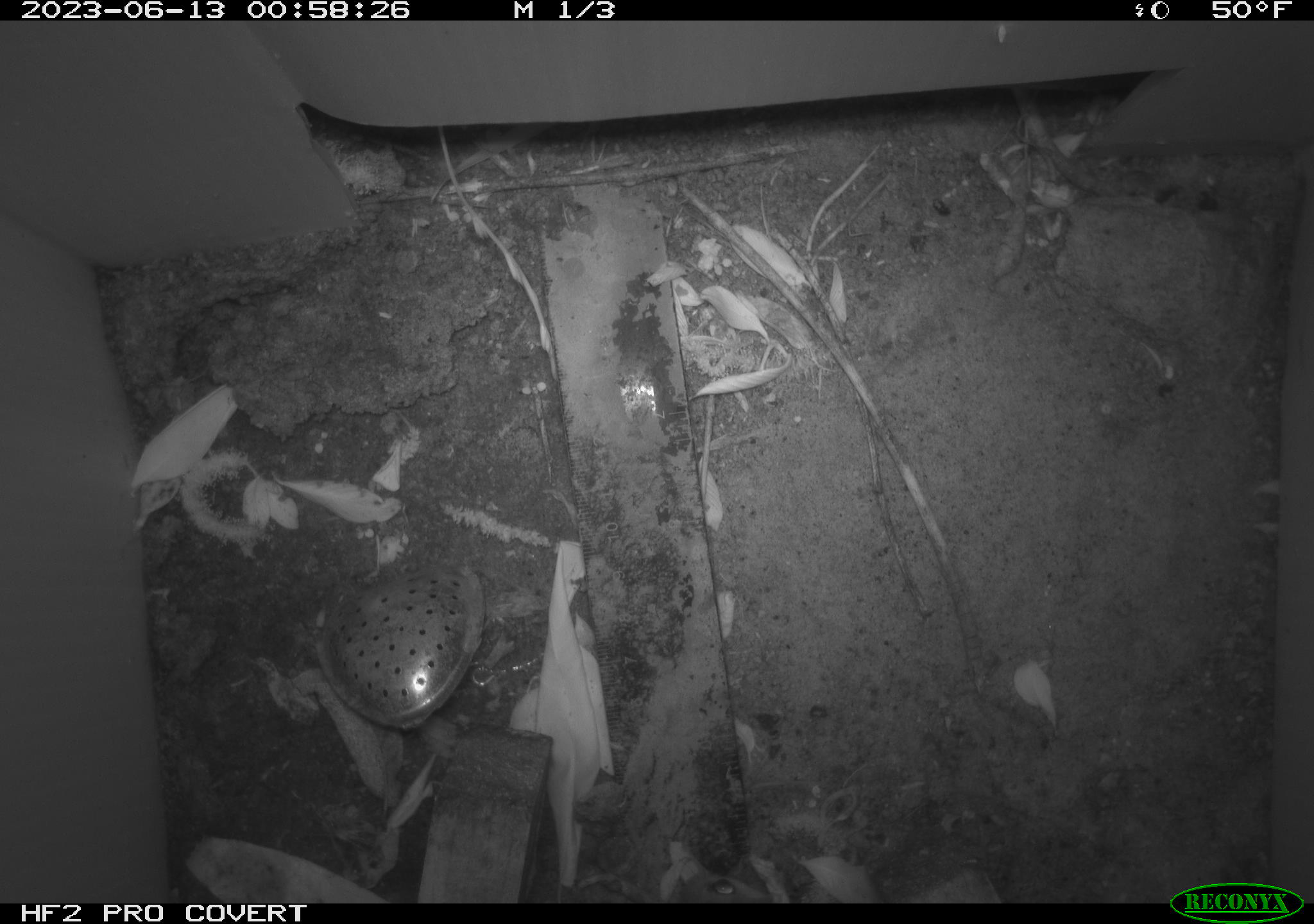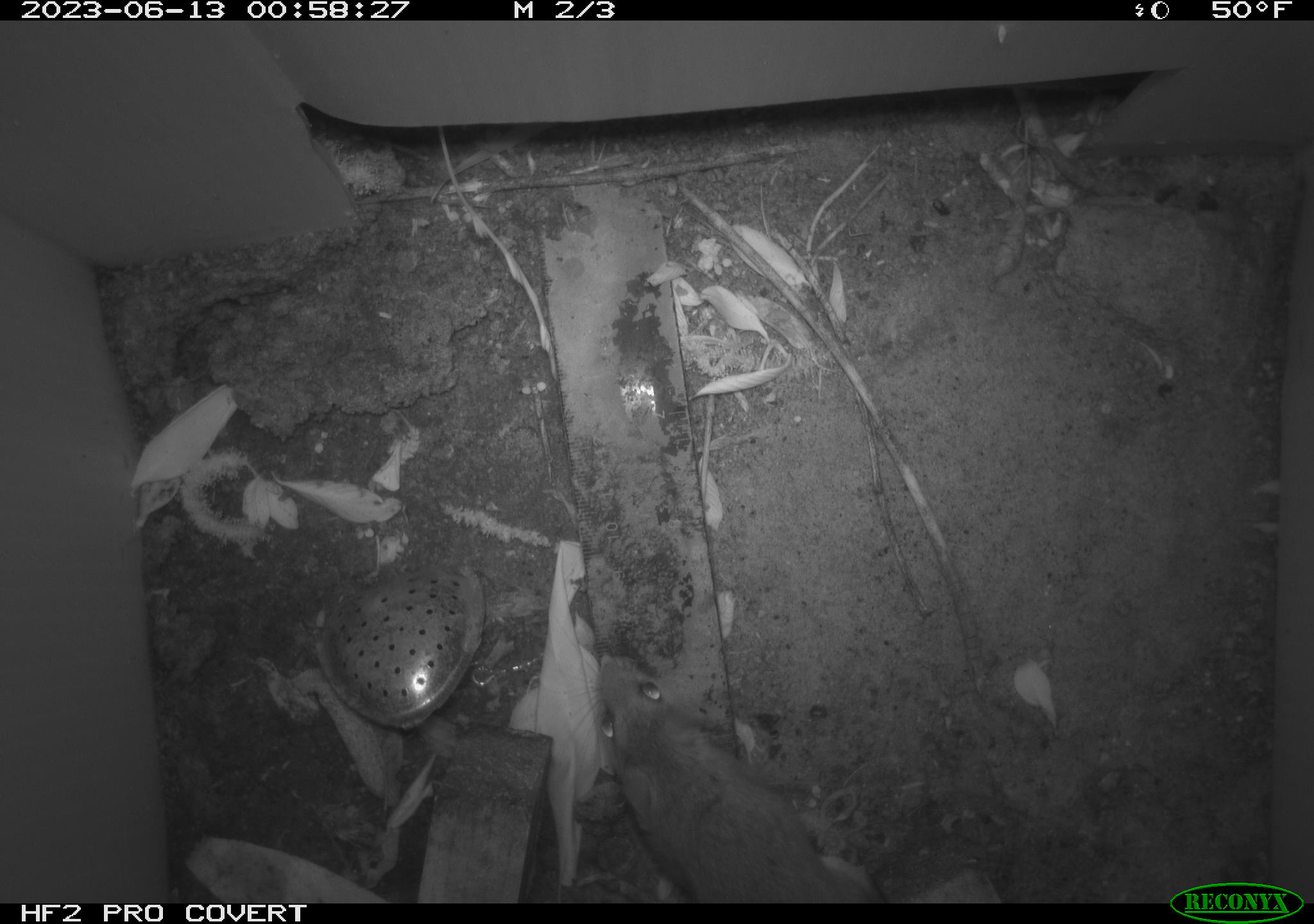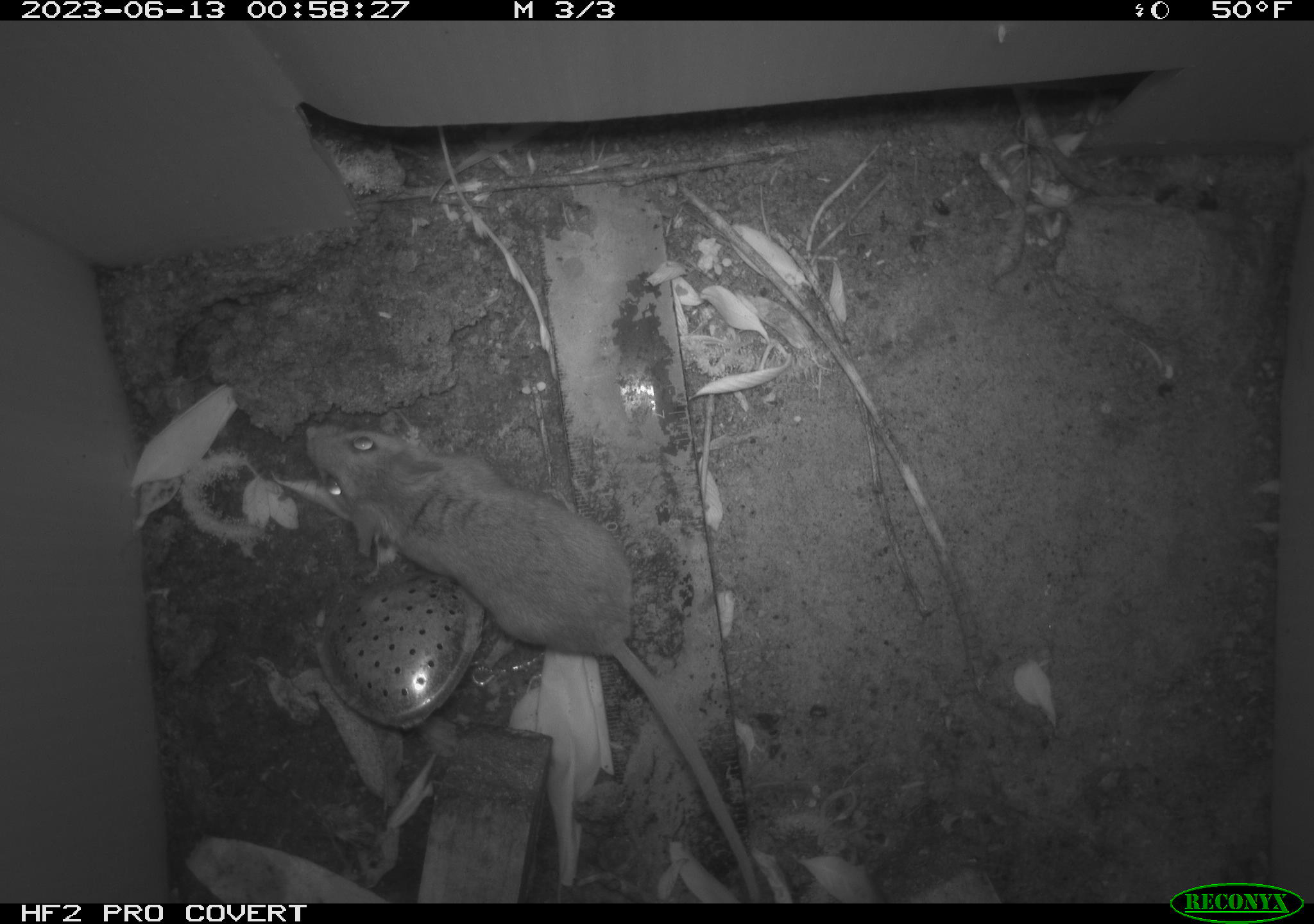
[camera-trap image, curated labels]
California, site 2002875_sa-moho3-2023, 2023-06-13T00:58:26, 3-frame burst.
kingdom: Animalia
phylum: Chordata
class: Mammalia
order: Rodentia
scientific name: Rodentia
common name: mouse species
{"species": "mouse species (Rodentia)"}